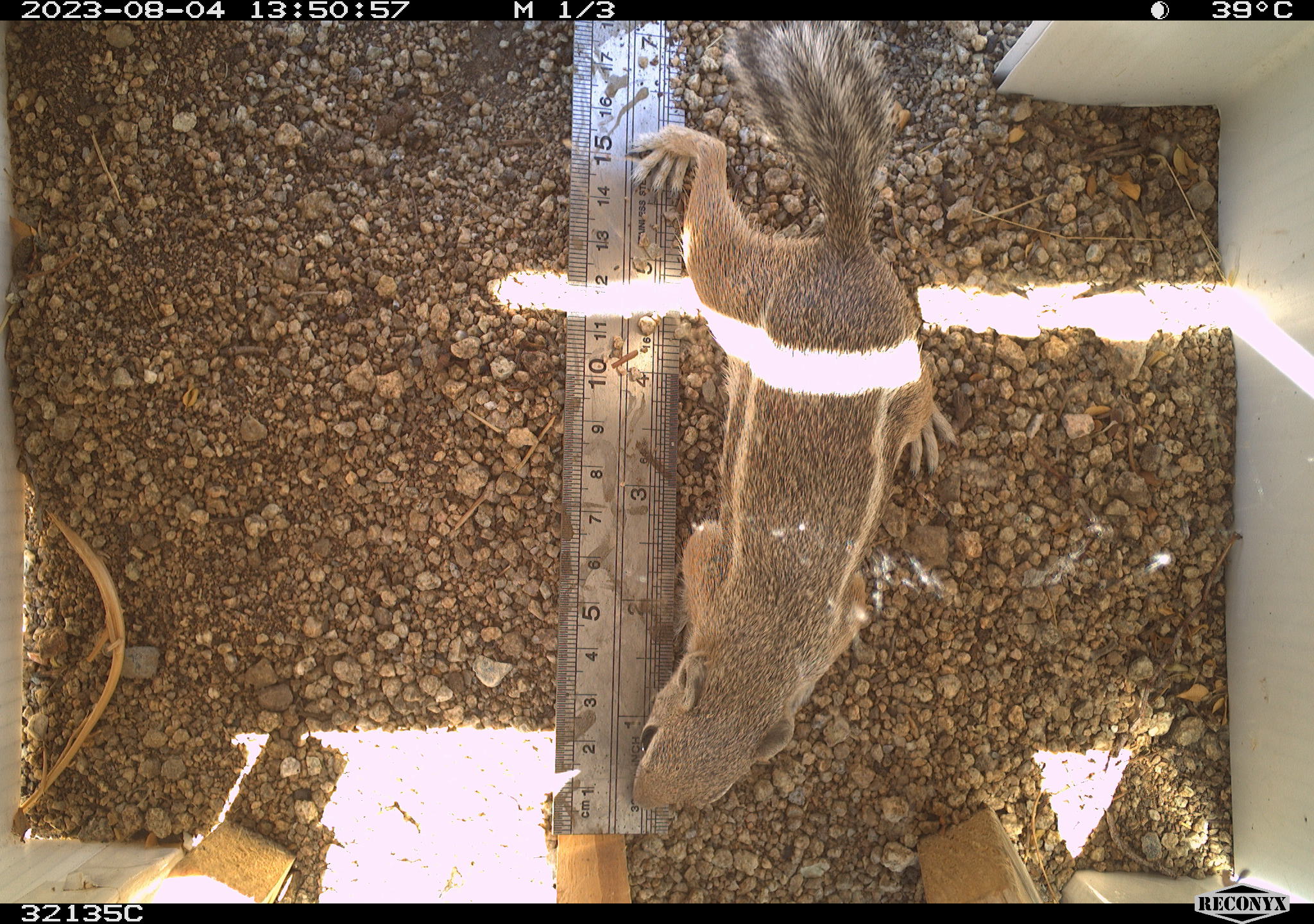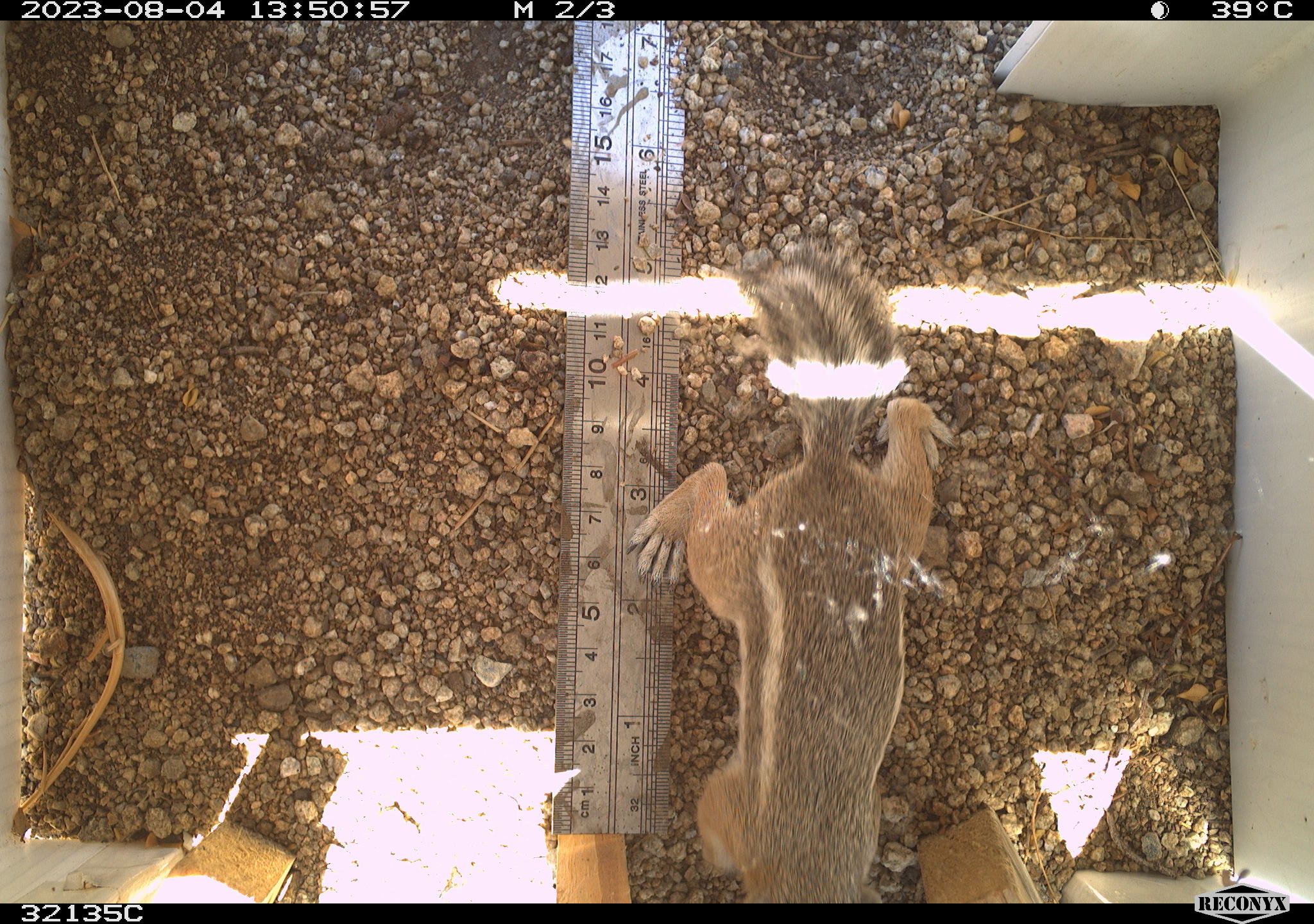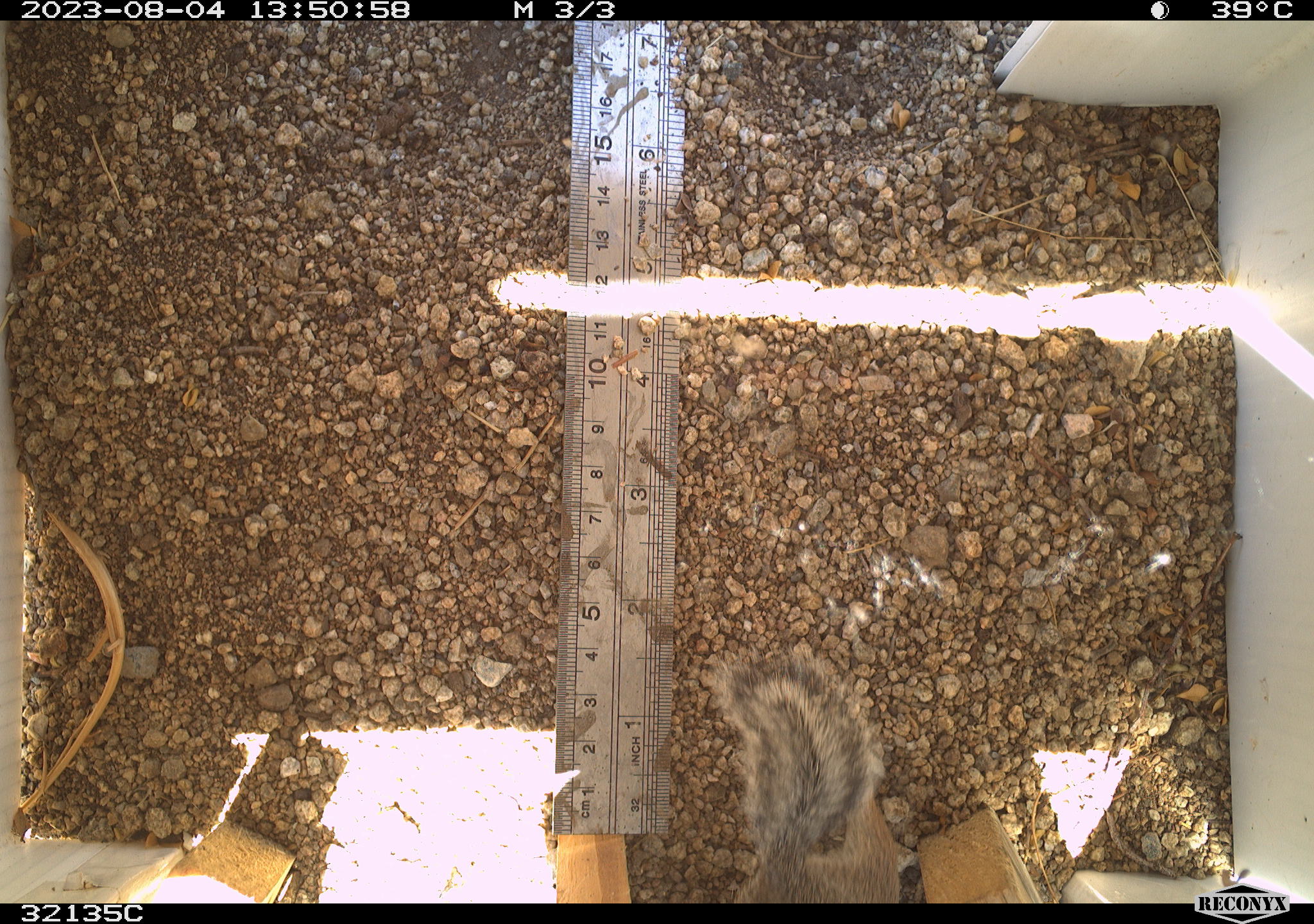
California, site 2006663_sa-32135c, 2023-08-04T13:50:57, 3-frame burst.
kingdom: Animalia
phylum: Chordata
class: Mammalia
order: Rodentia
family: Sciuridae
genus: Ammospermophilus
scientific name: Ammospermophilus leucurus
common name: white-tailed antelope squirrel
White-tailed antelope squirrel (Ammospermophilus leucurus).